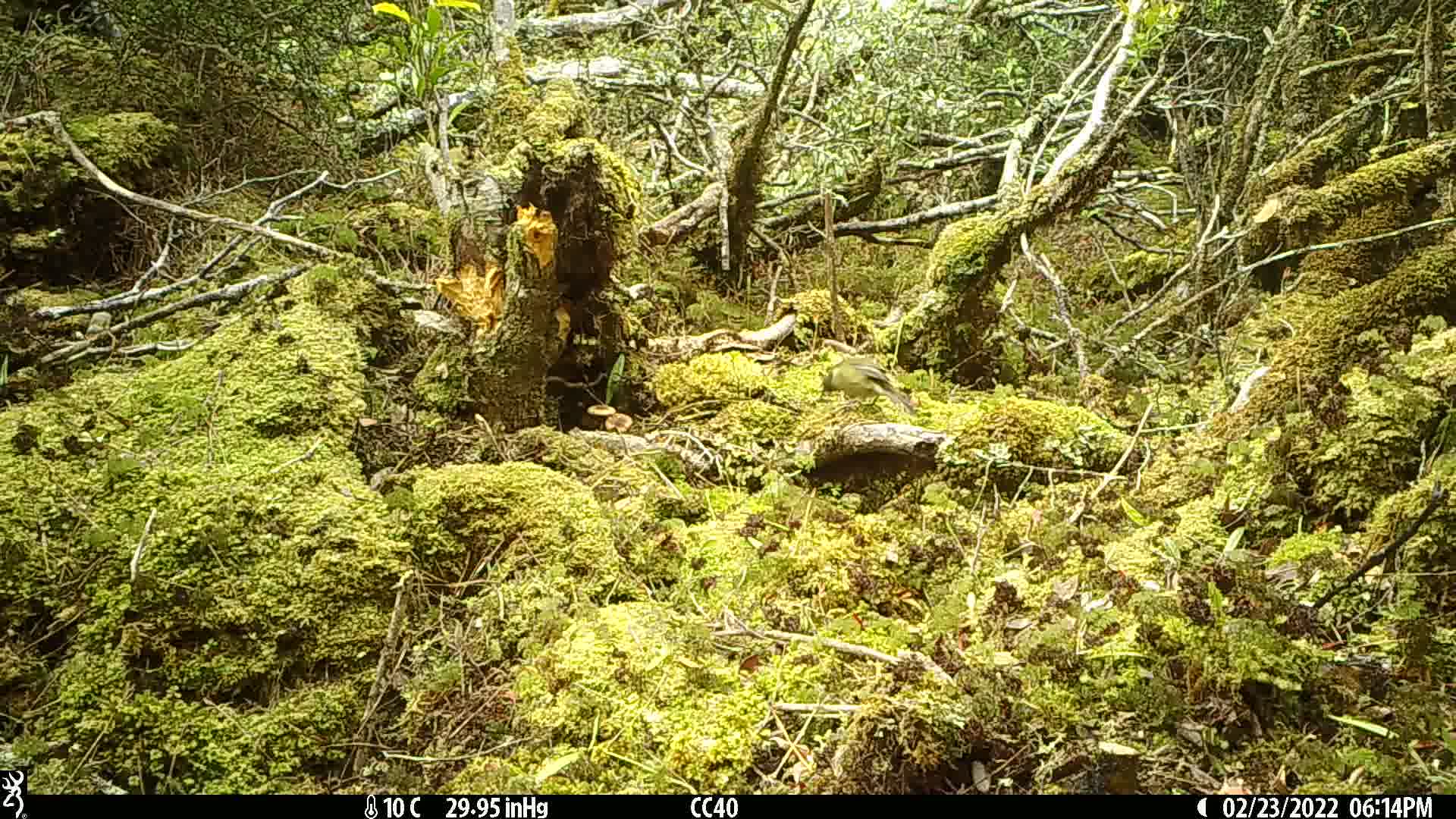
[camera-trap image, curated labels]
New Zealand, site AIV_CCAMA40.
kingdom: Animalia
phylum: Chordata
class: Aves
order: Passeriformes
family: Meliphagidae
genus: Anthornis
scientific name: Anthornis melanura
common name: new zealand bellbird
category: bellbird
Bellbird (new zealand bellbird) (Anthornis melanura).